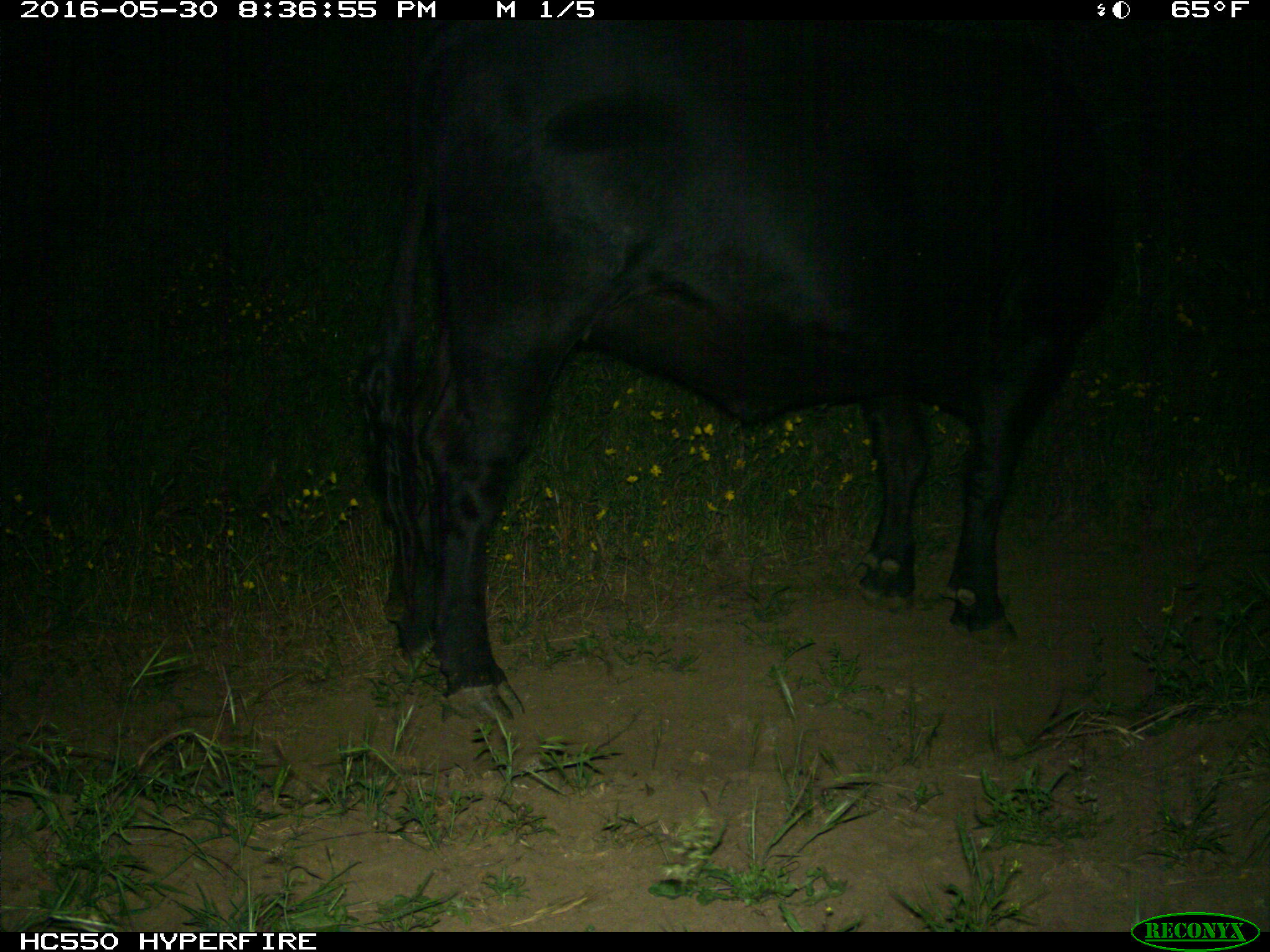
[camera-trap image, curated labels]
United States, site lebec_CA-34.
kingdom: Animalia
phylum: Chordata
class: Mammalia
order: Artiodactyla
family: Bovidae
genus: Bos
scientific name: Bos taurus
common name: domestic cow